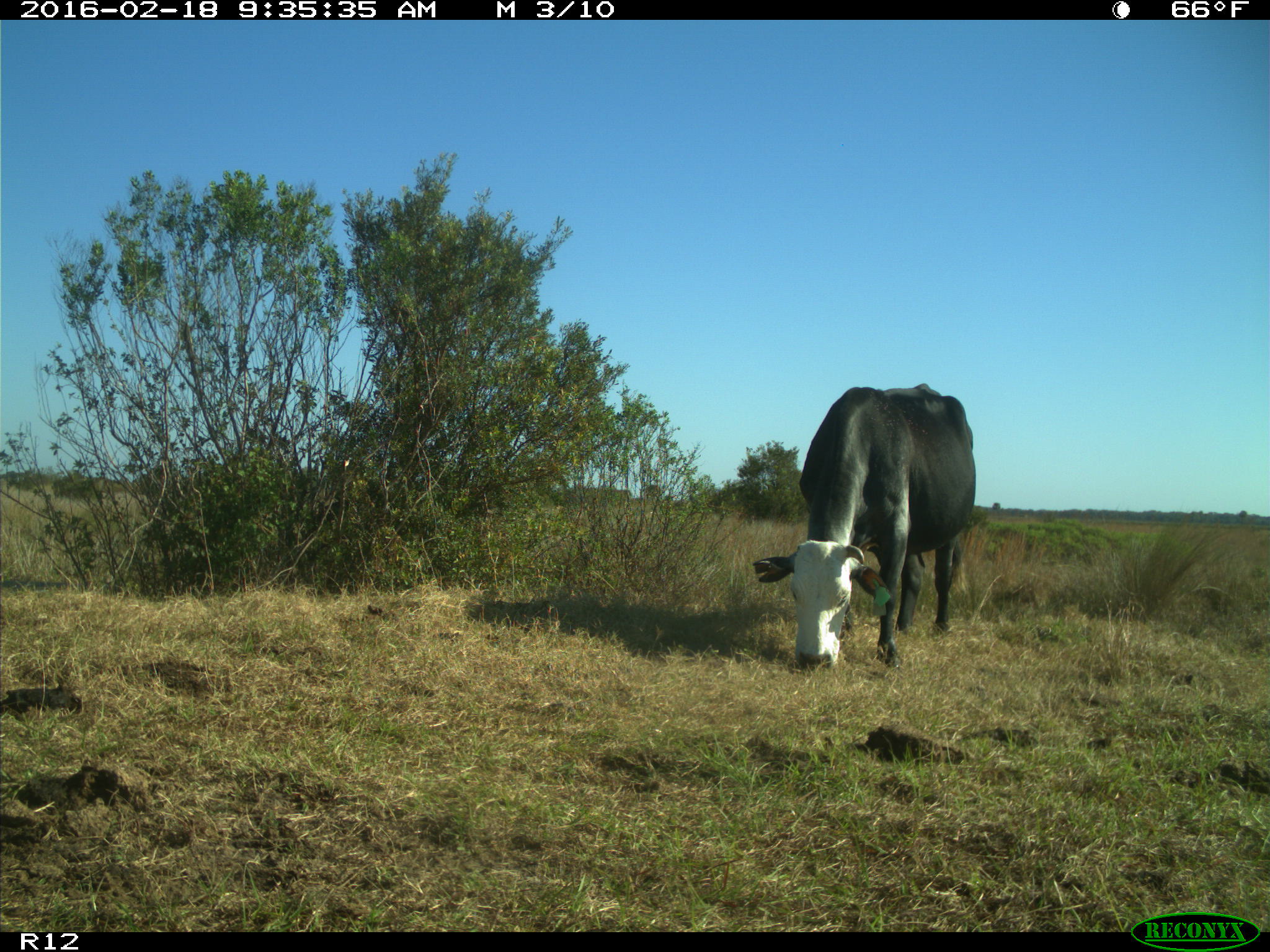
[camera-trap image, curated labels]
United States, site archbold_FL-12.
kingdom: Animalia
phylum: Chordata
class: Mammalia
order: Artiodactyla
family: Bovidae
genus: Bos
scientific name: Bos taurus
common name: domestic cow